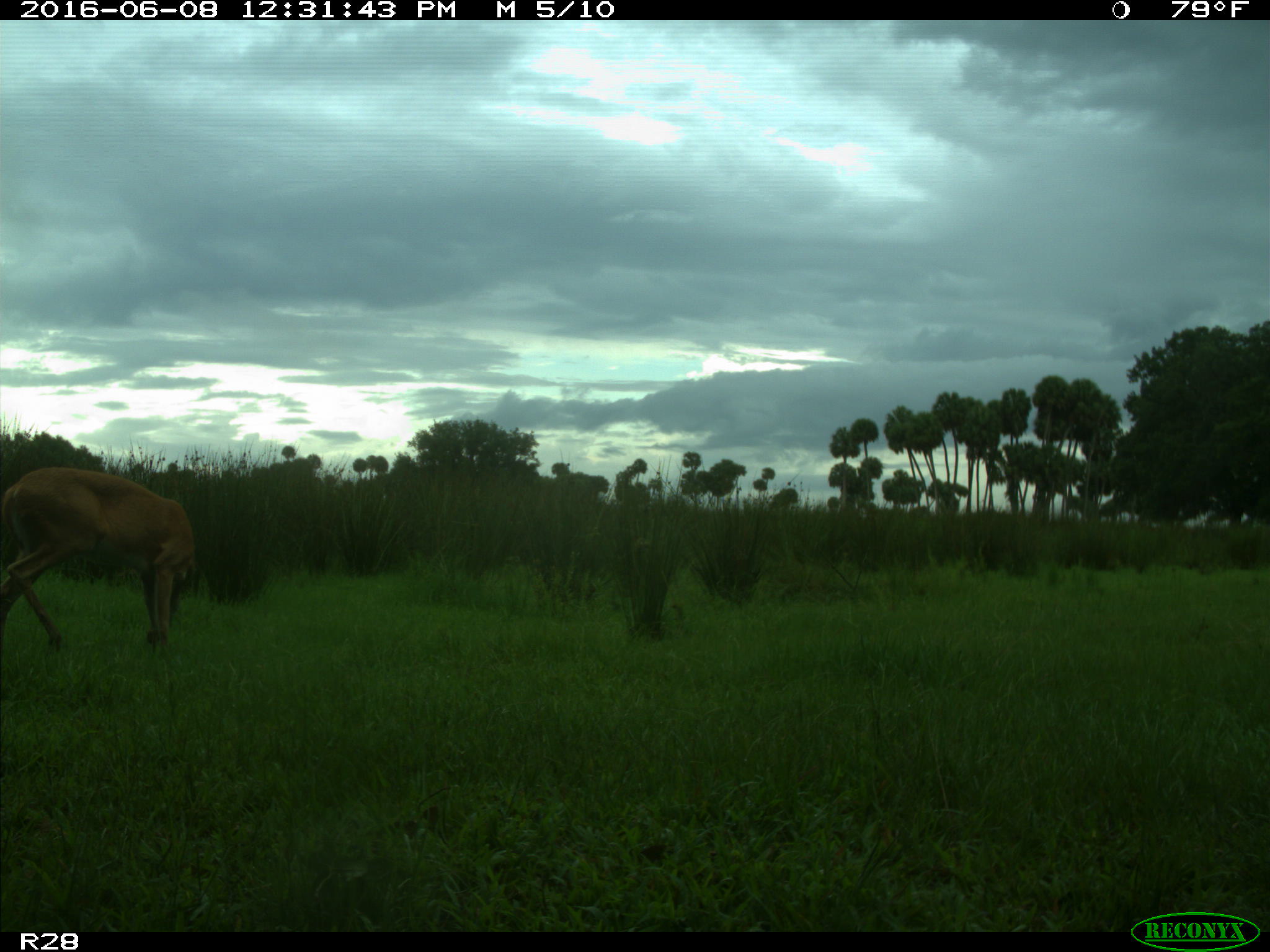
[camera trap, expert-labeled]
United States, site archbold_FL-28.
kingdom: Animalia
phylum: Chordata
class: Mammalia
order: Artiodactyla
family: Cervidae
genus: Odocoileus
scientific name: Odocoileus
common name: deer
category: unidentified deer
Unidentified deer (deer) (Odocoileus).